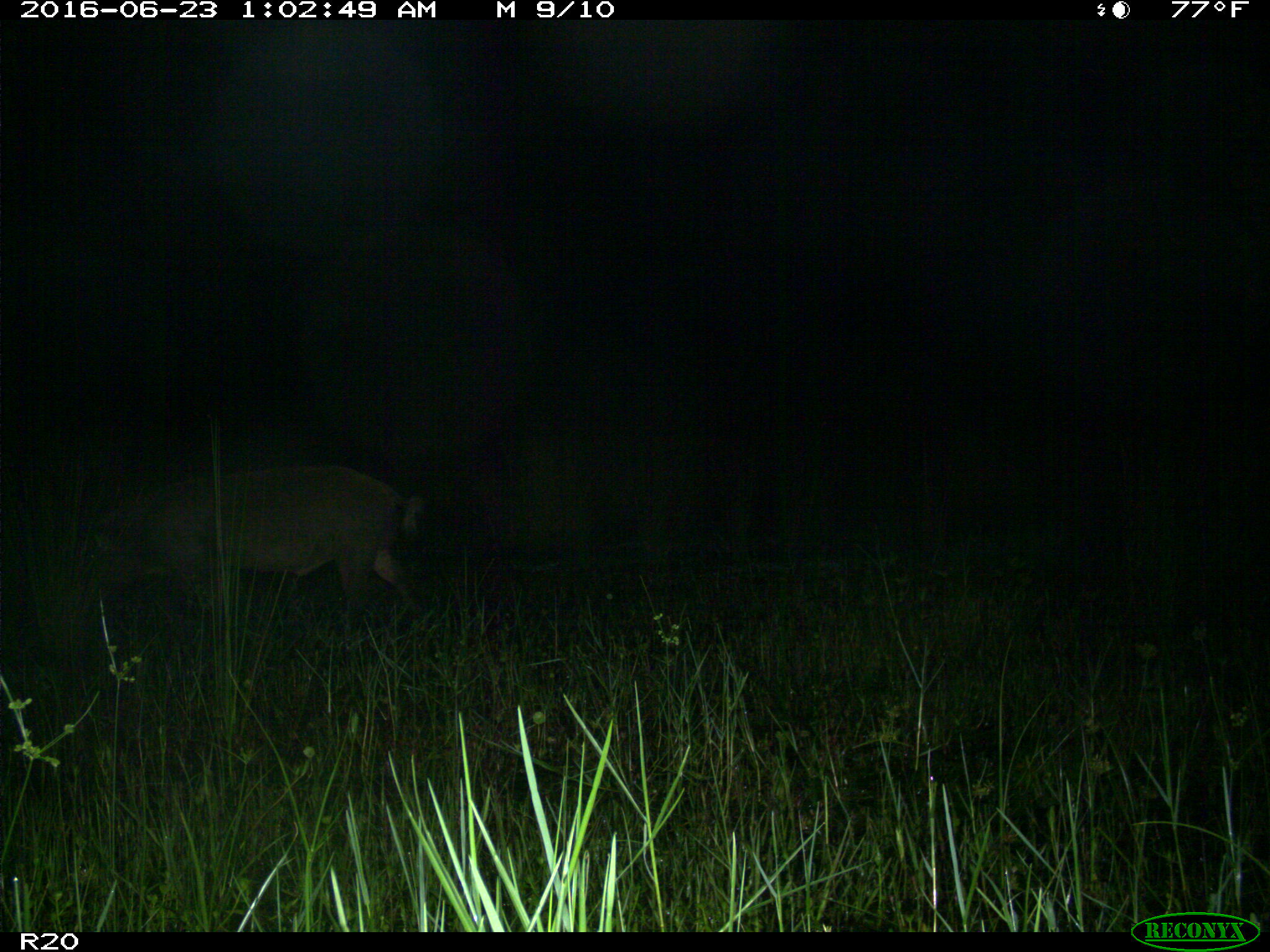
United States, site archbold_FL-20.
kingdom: Animalia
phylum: Chordata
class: Mammalia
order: Artiodactyla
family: Suidae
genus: Sus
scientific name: Sus scrofa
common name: wild boar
Sus scrofa (wild boar).